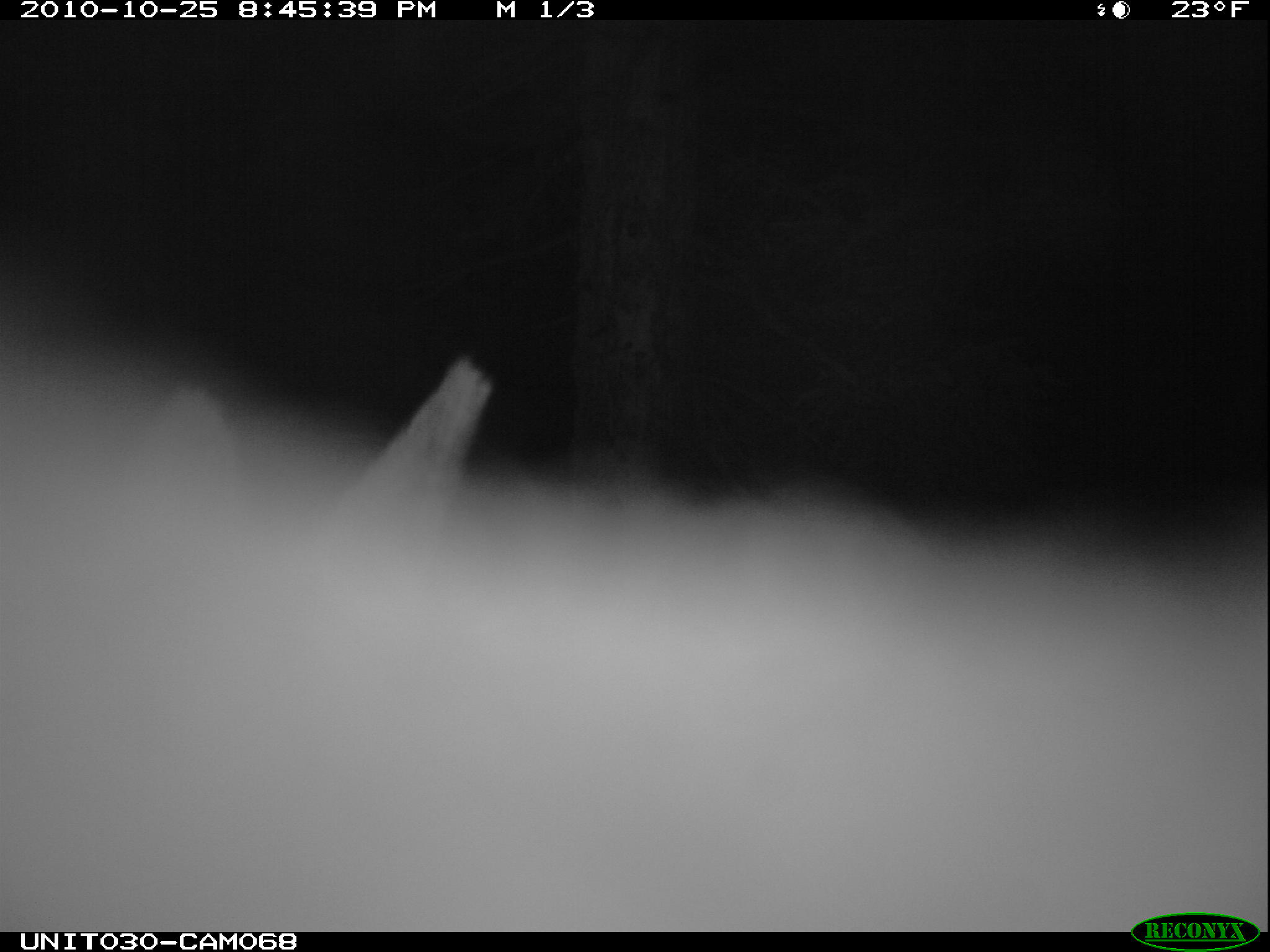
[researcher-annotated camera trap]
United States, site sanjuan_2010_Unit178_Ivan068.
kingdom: Animalia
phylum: Chordata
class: Mammalia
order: Artiodactyla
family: Cervidae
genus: Cervus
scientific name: Cervus elaphus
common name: red deer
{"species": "Cervus elaphus (red deer)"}